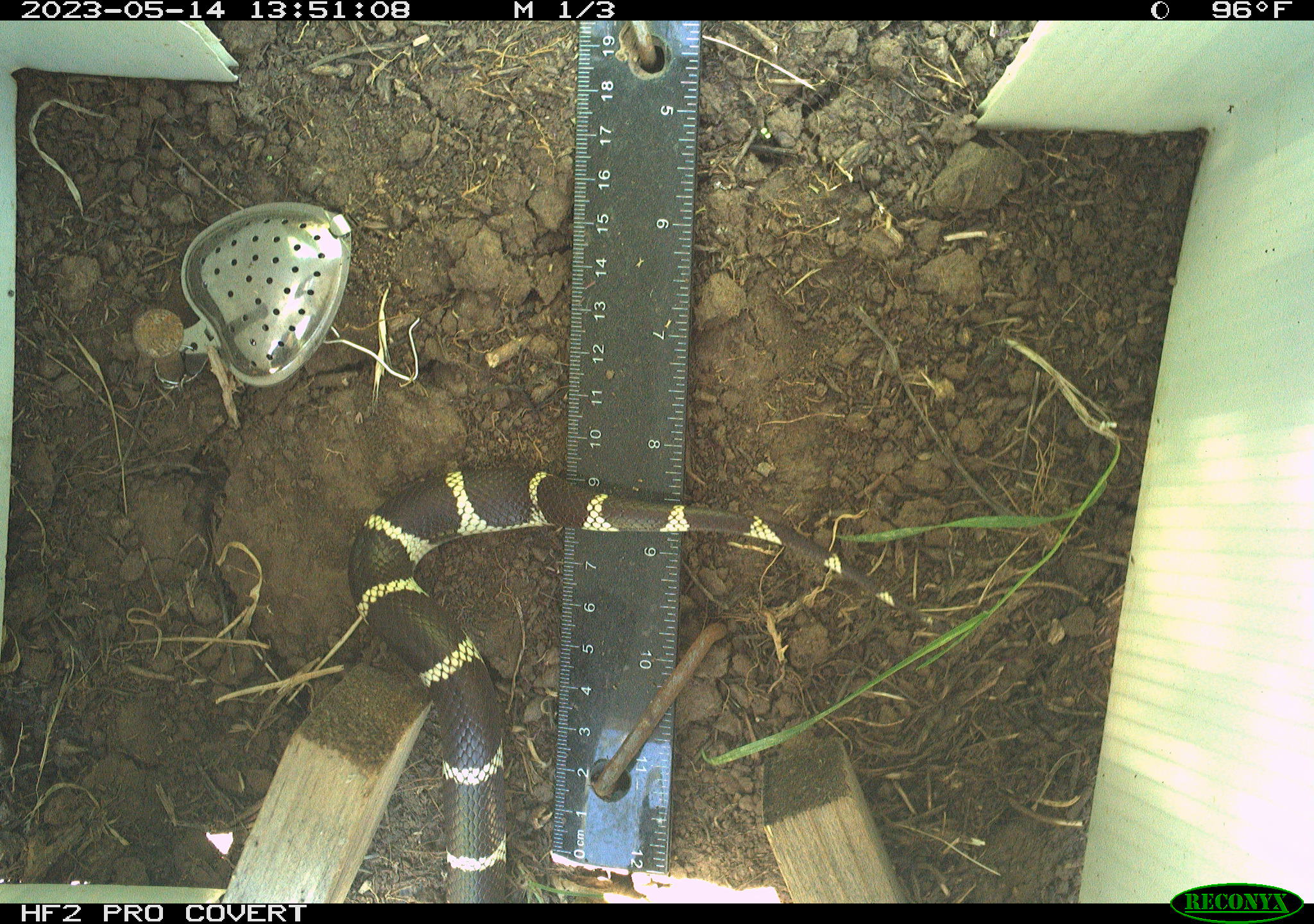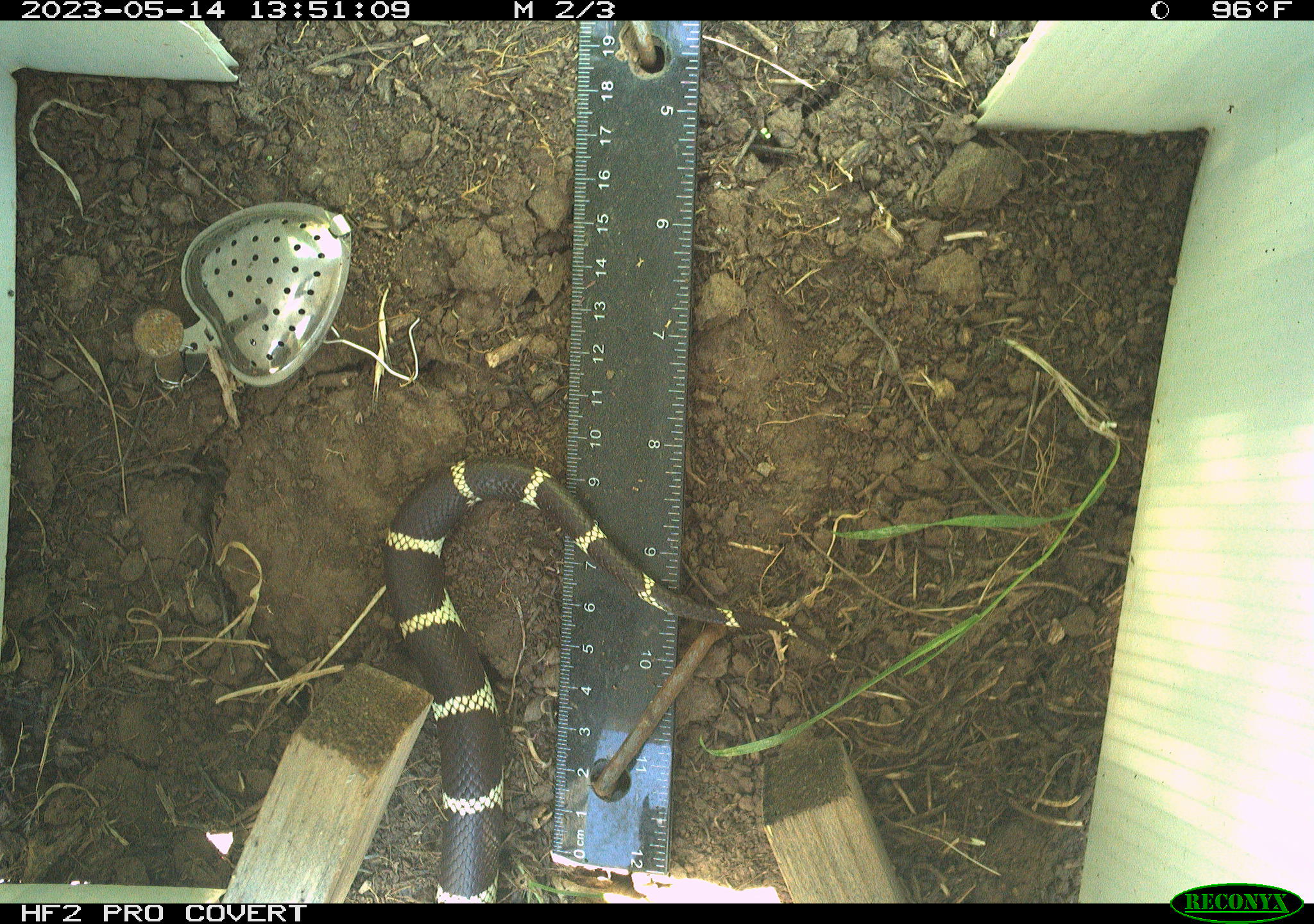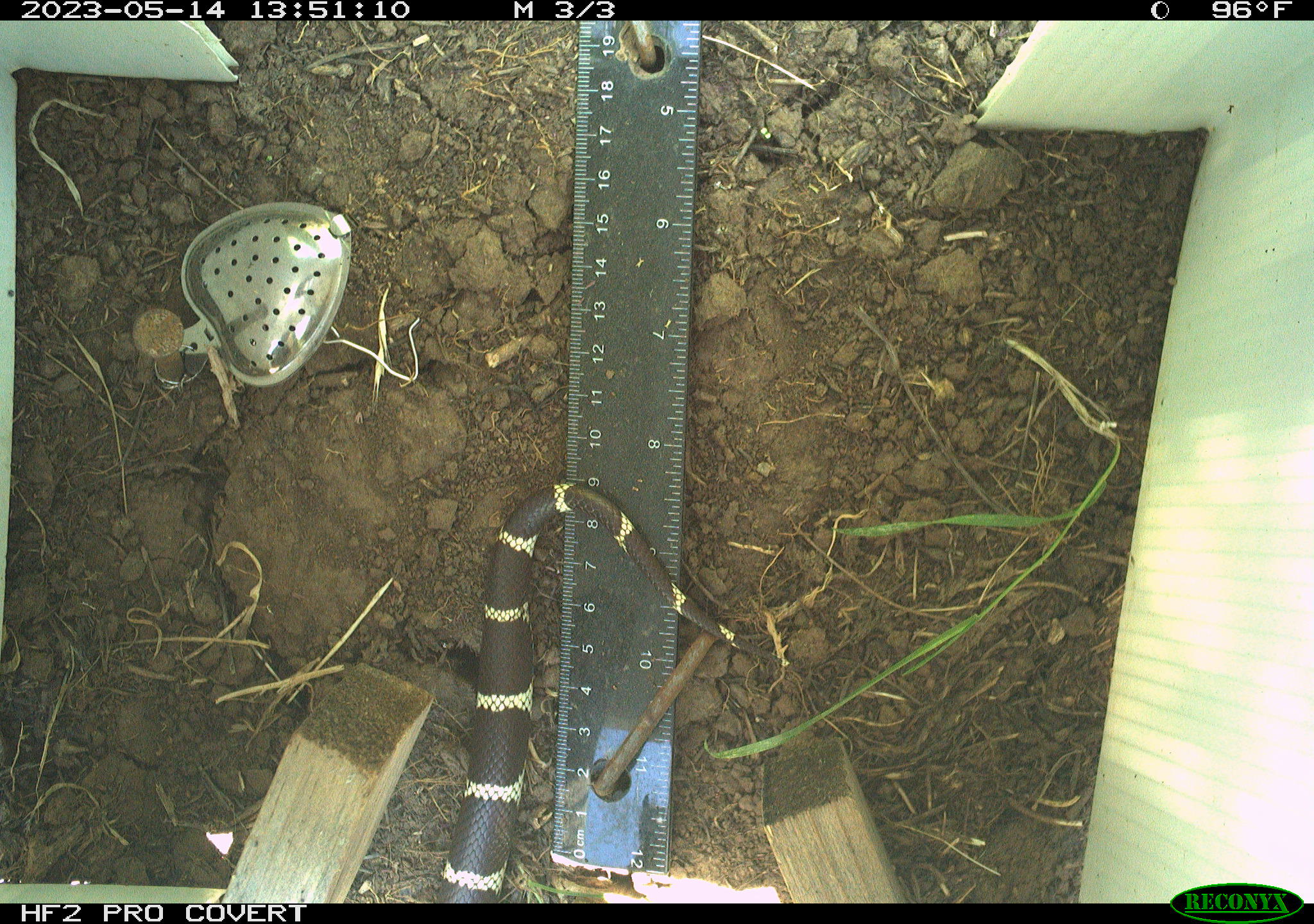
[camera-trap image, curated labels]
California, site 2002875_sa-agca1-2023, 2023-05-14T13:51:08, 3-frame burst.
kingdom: Animalia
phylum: Chordata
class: Reptilia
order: Squamata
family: Colubridae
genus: Lampropeltis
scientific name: Lampropeltis californiae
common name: california kingsnake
California kingsnake (Lampropeltis californiae).